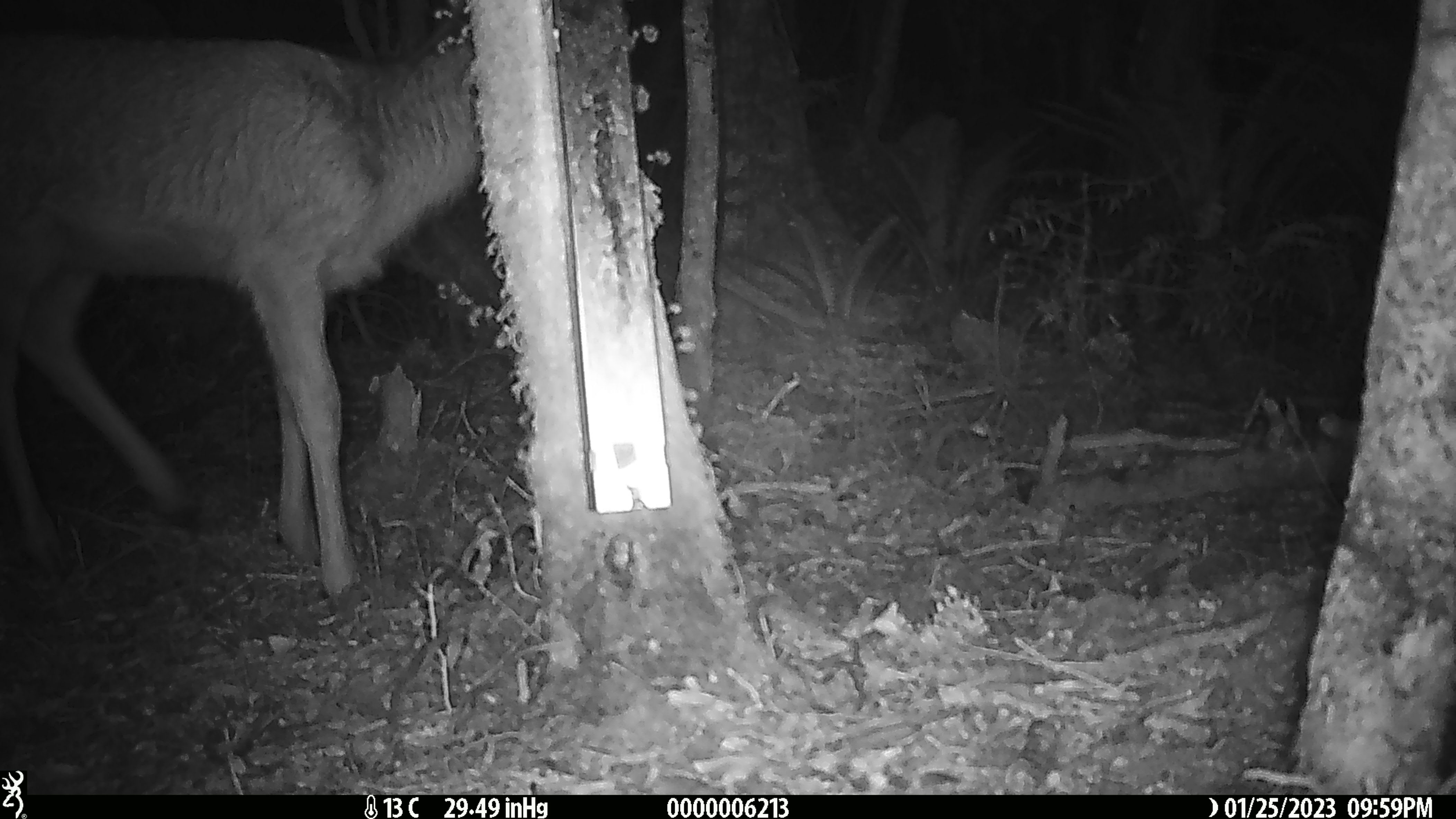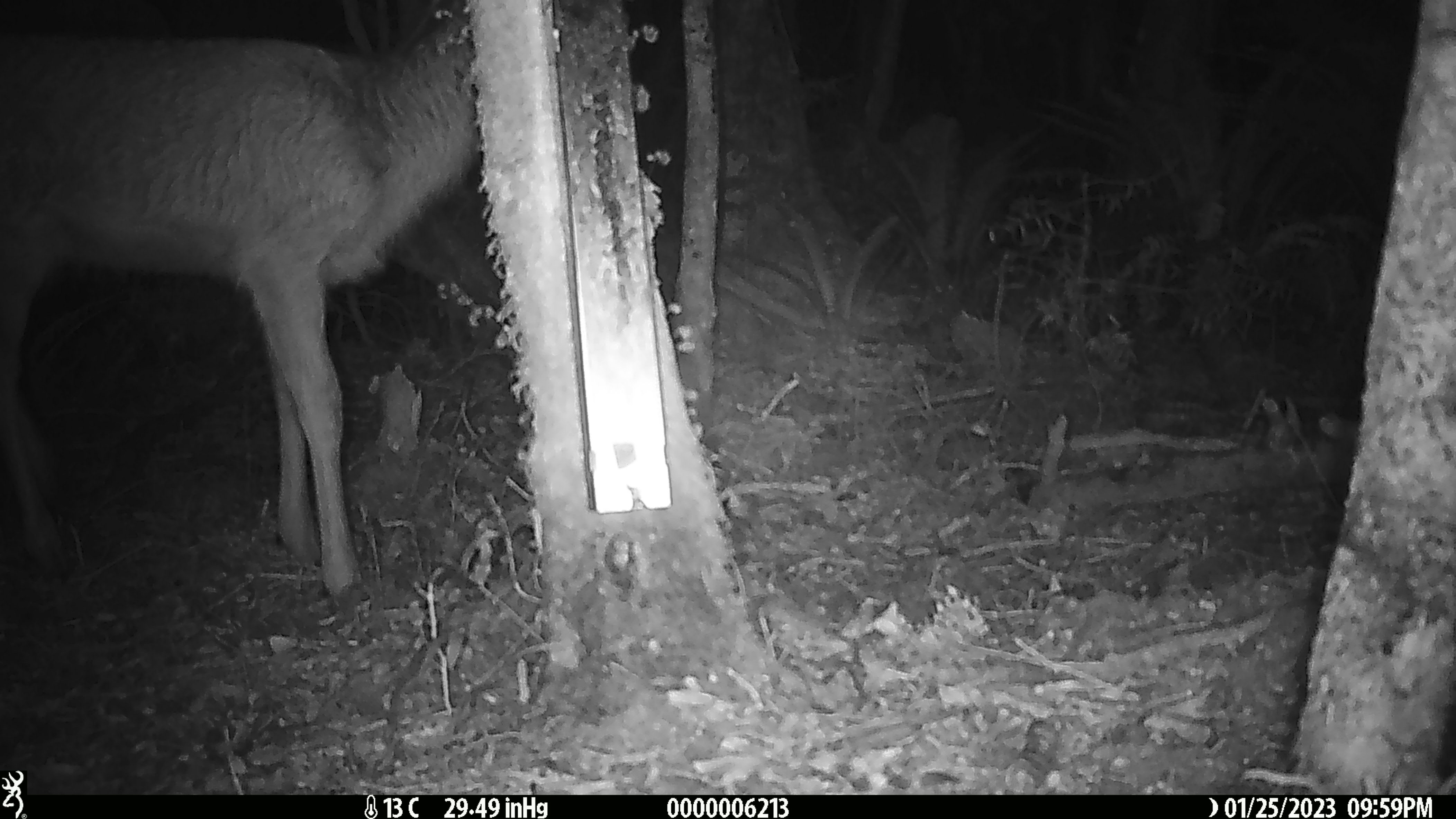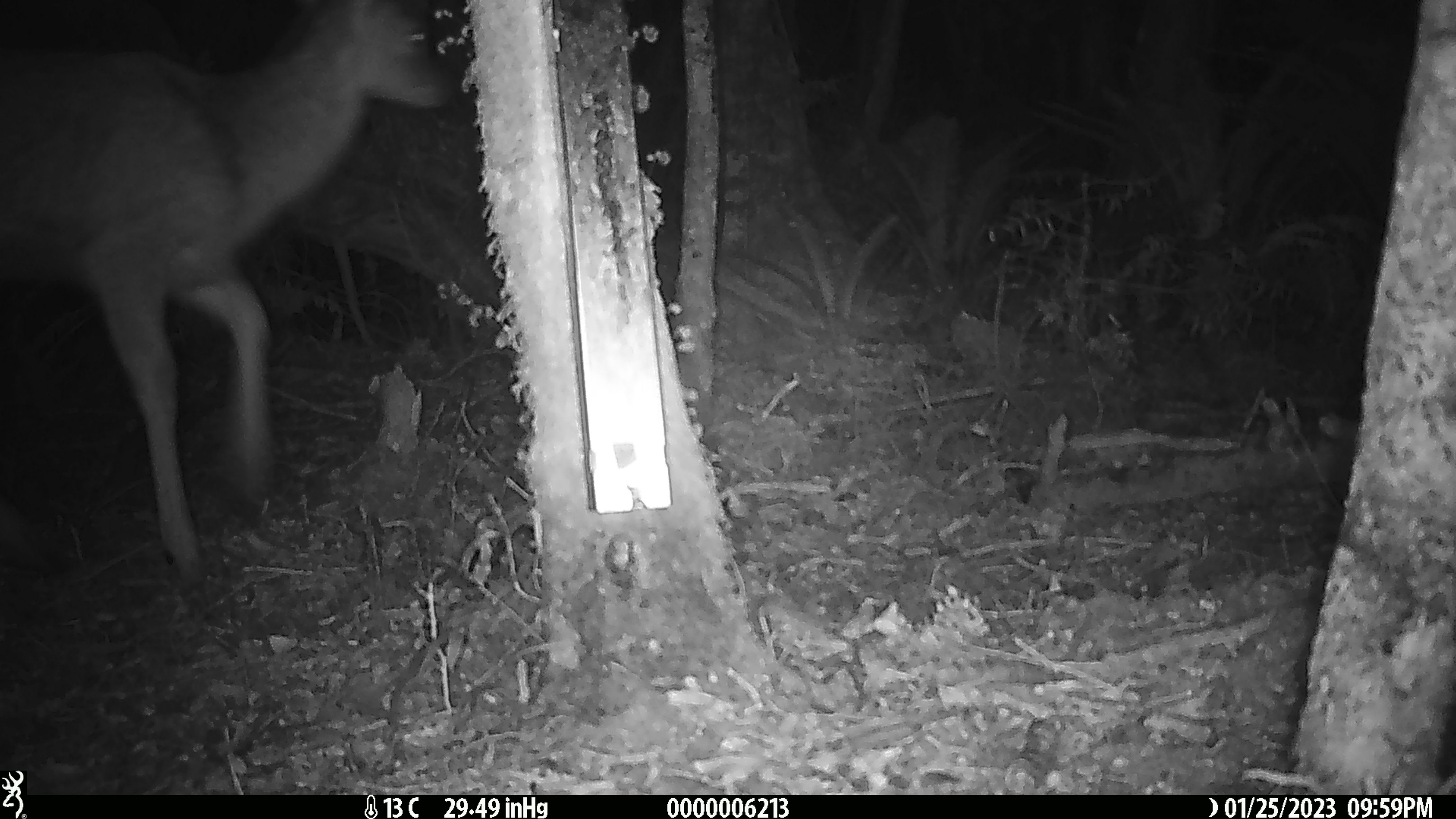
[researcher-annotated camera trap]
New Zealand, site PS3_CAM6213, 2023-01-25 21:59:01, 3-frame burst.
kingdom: Animalia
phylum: Chordata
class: Mammalia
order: Artiodactyla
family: Cervidae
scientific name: Cervidae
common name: deer